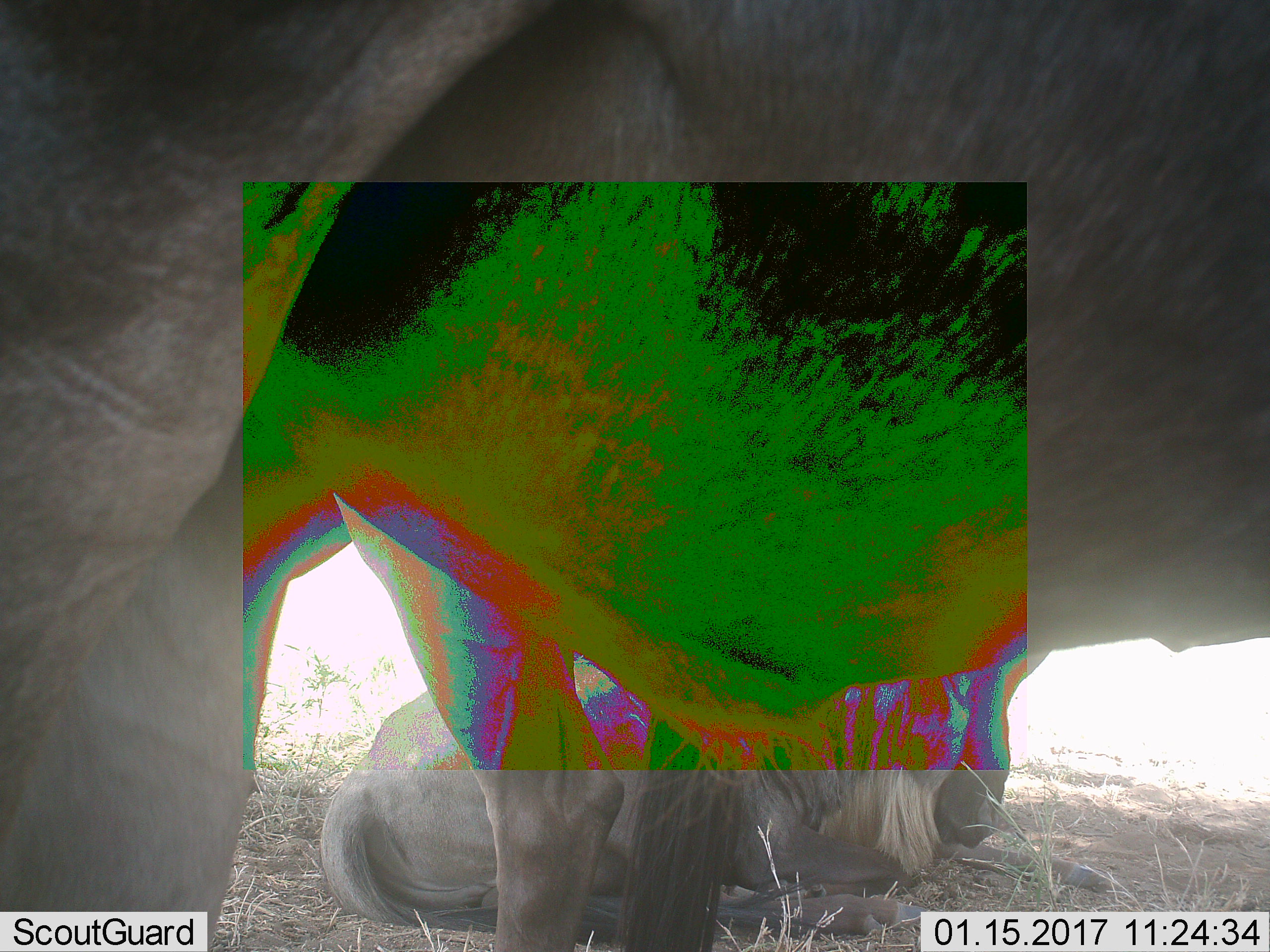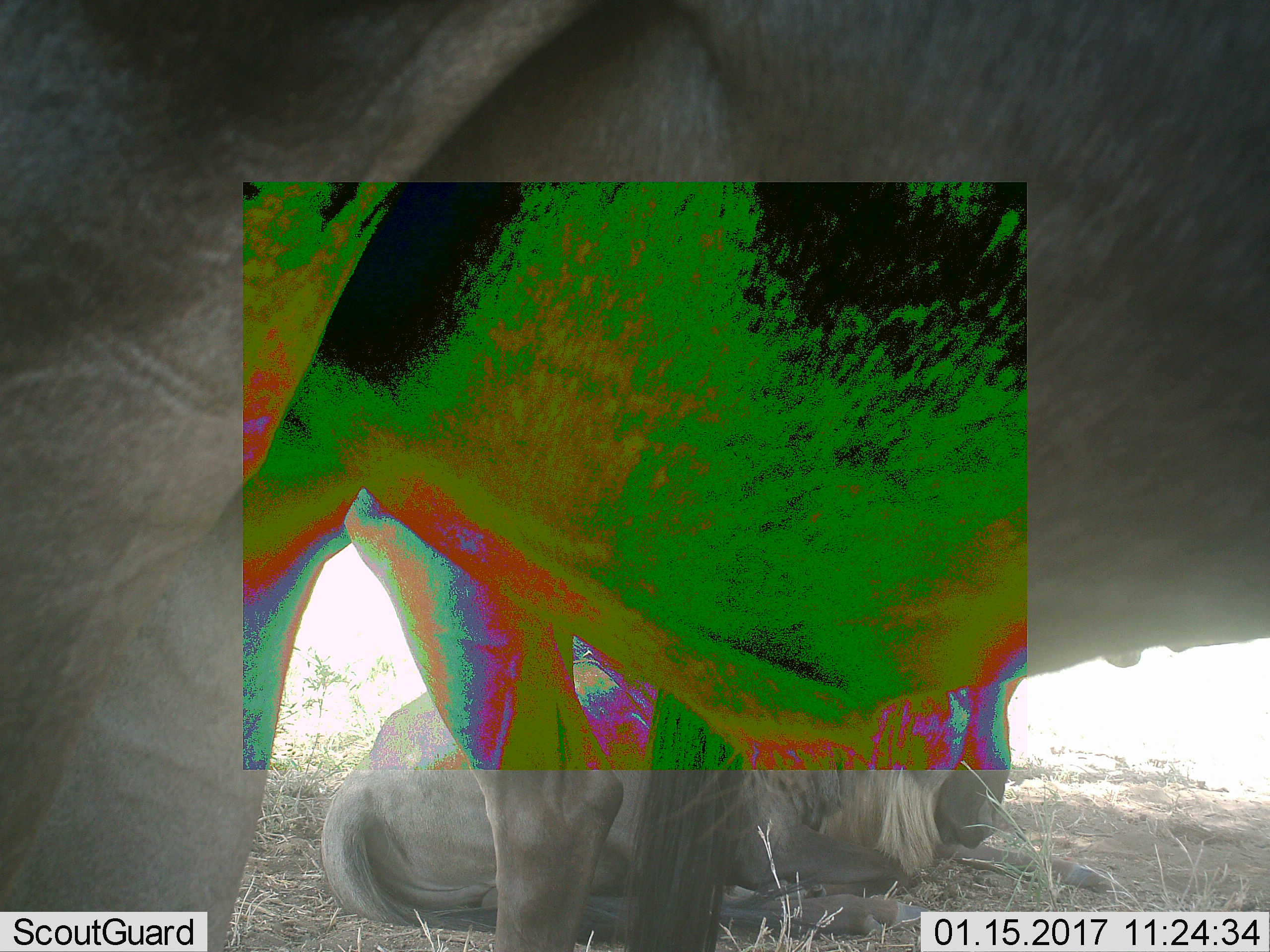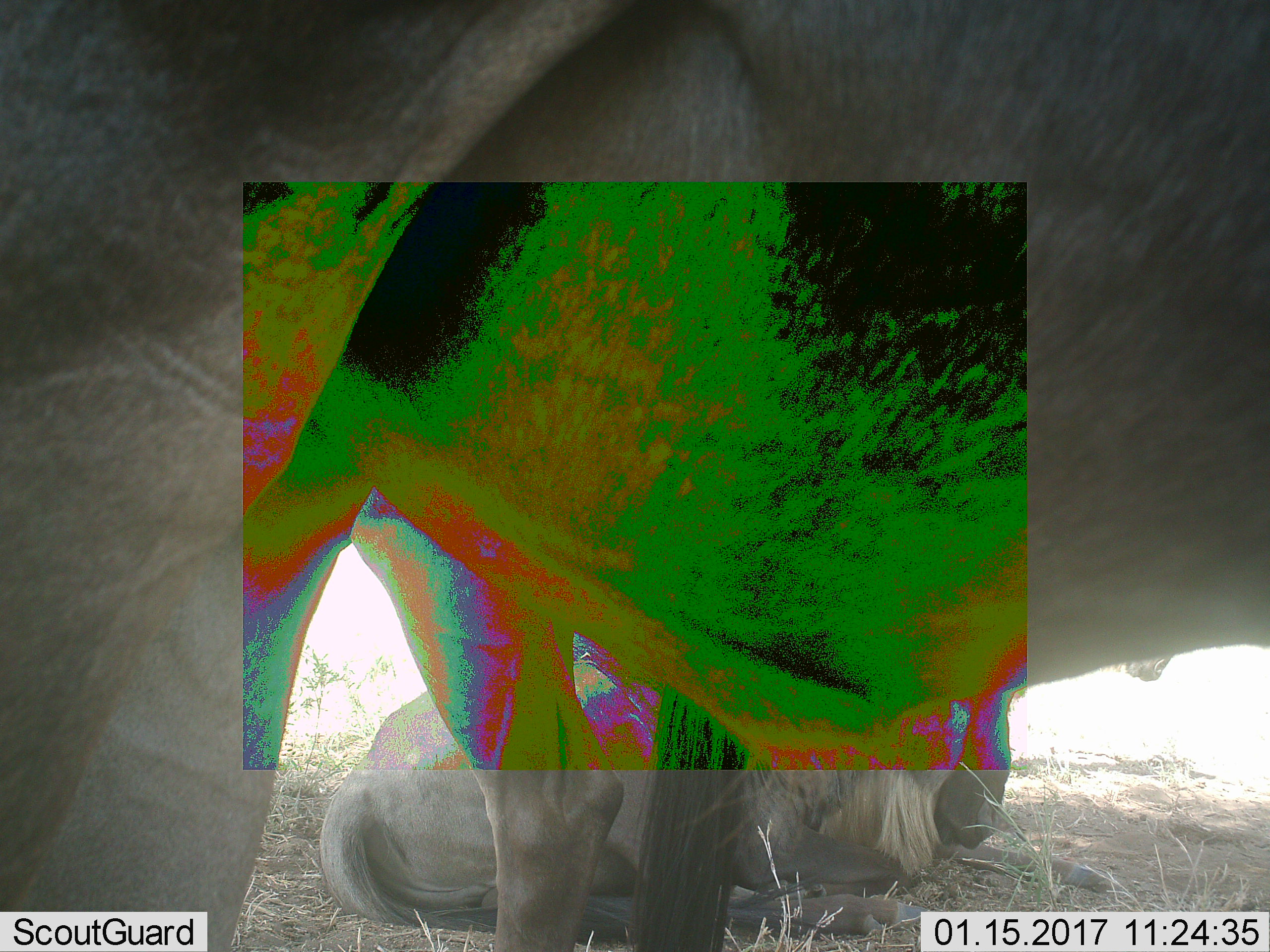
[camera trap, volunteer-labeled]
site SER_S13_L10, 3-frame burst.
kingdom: Animalia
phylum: Chordata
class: Mammalia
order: Artiodactyla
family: Bovidae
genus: Connochaetes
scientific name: Connochaetes taurinus taurinus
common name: blue wildebeest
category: wildebeestblue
Wildebeestblue (blue wildebeest) (Connochaetes taurinus taurinus), count 3. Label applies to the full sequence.